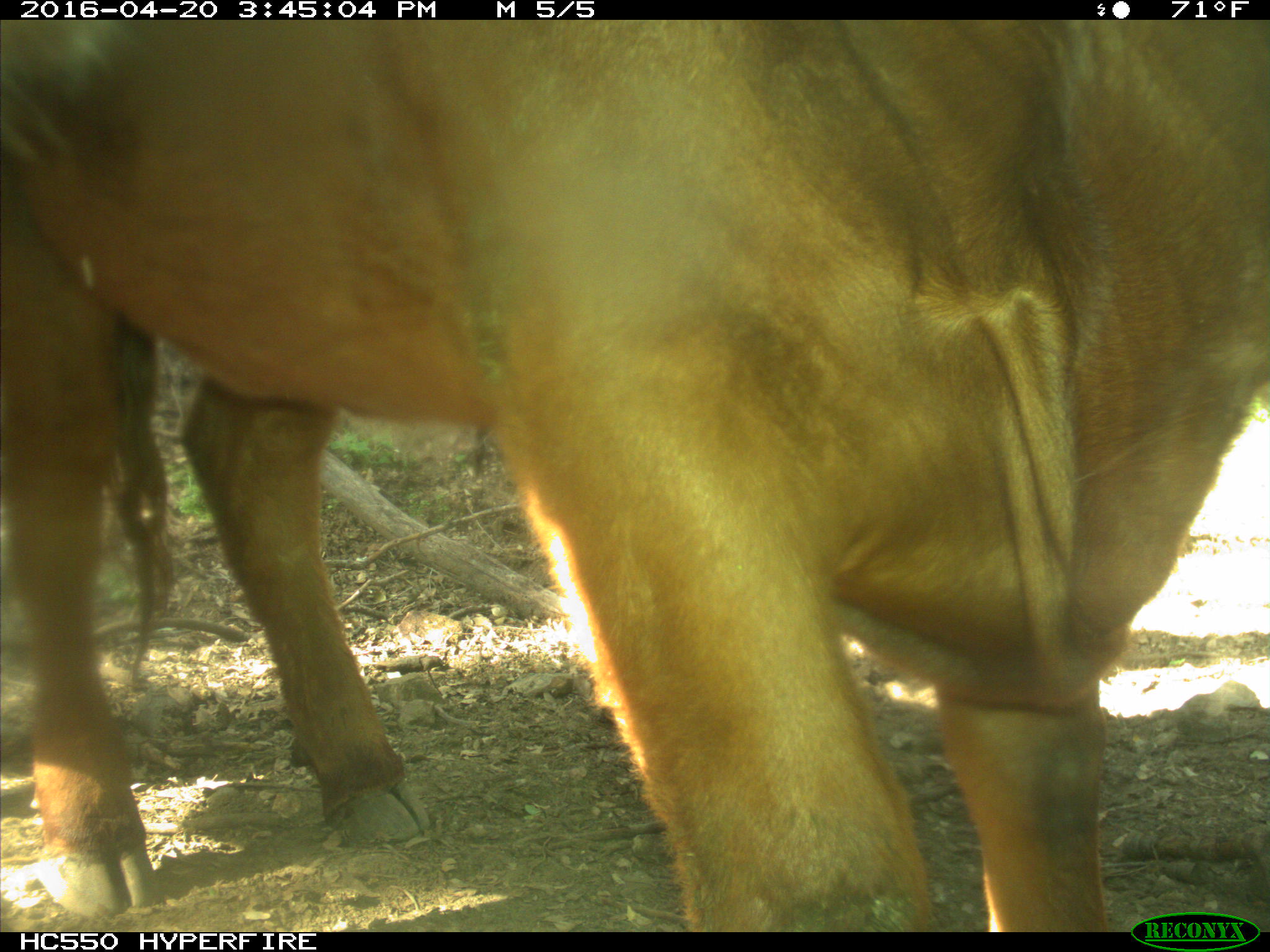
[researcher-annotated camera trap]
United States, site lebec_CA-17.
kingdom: Animalia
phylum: Chordata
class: Mammalia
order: Artiodactyla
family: Bovidae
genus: Bos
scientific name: Bos taurus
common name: domestic cow